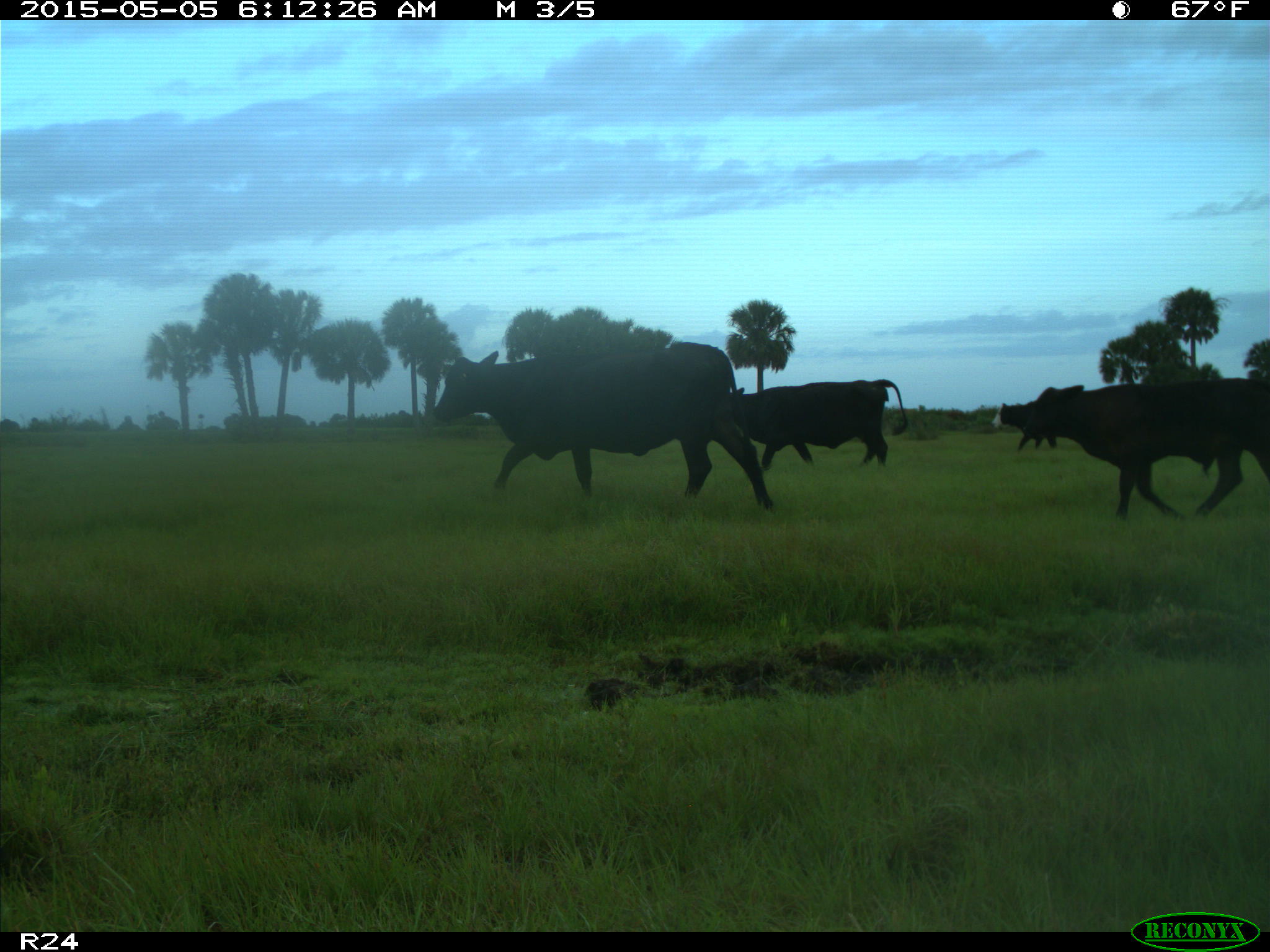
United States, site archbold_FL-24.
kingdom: Animalia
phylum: Chordata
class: Mammalia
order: Artiodactyla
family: Bovidae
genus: Bos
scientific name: Bos taurus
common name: domestic cow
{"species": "Bos taurus (domestic cow)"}